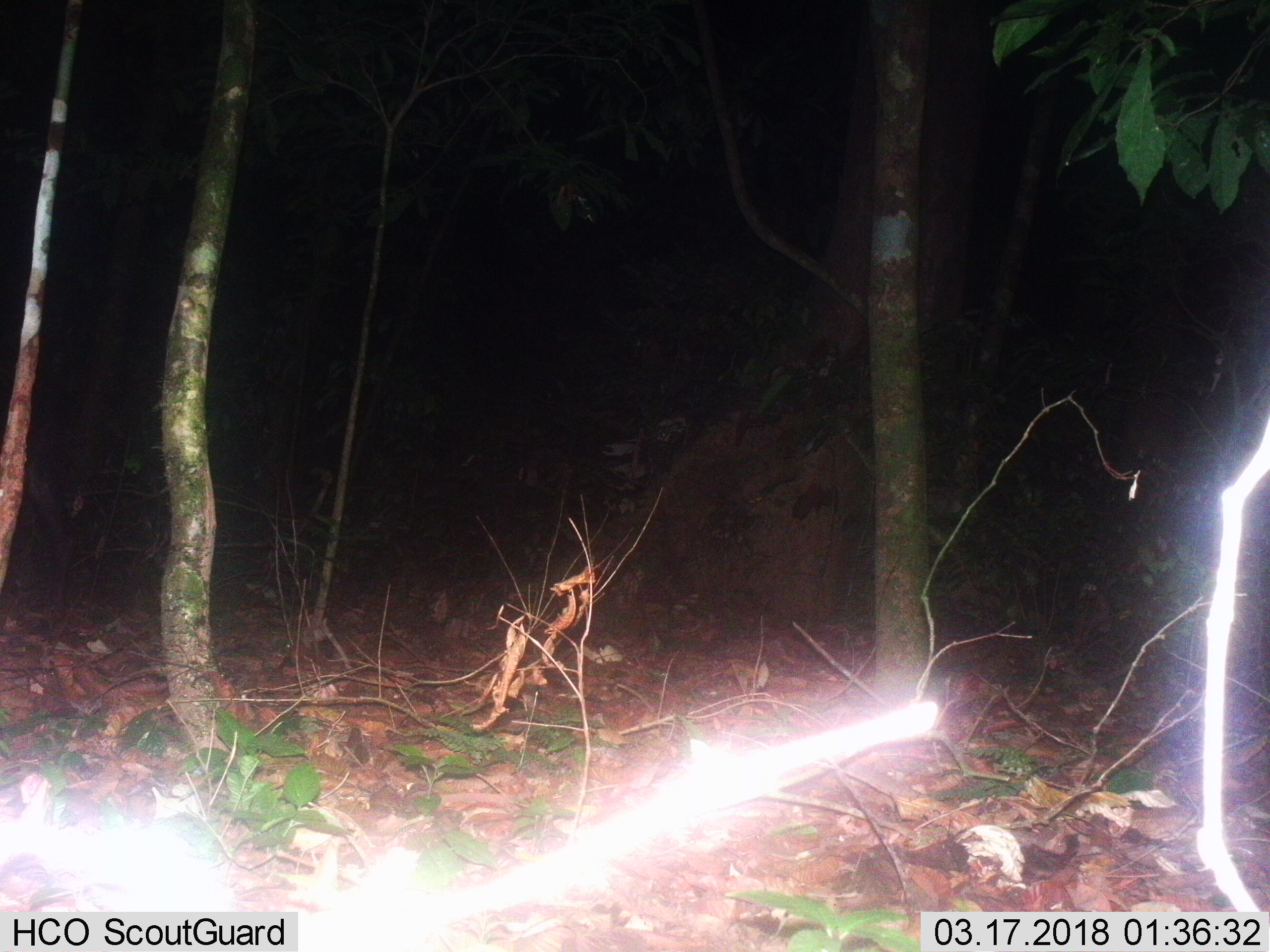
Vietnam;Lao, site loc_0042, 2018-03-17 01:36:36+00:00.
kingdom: Animalia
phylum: Chordata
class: Mammalia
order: Artiodactyla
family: Bovidae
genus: Capricornis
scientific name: Capricornis sumatraensis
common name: chinese serow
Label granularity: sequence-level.